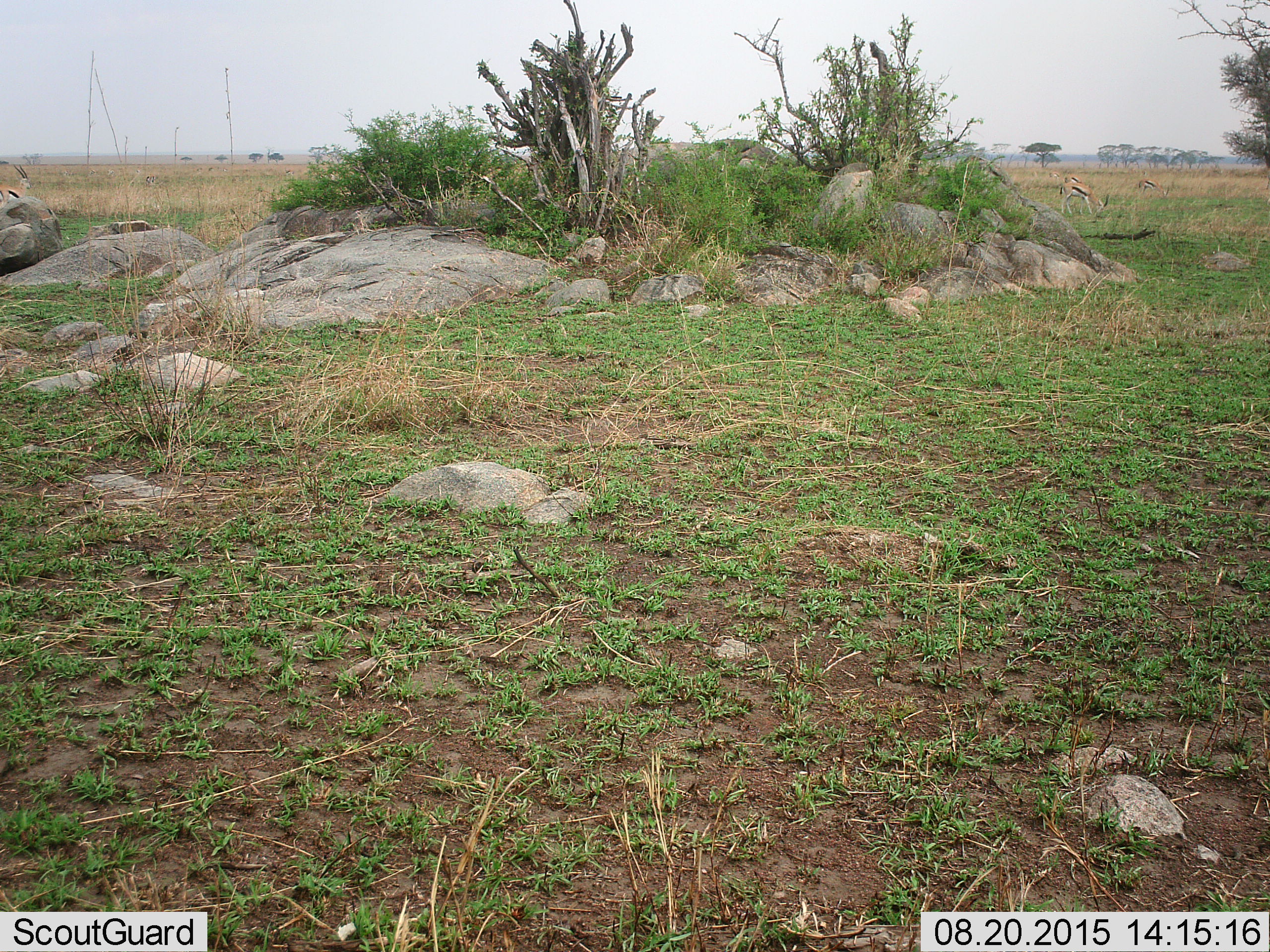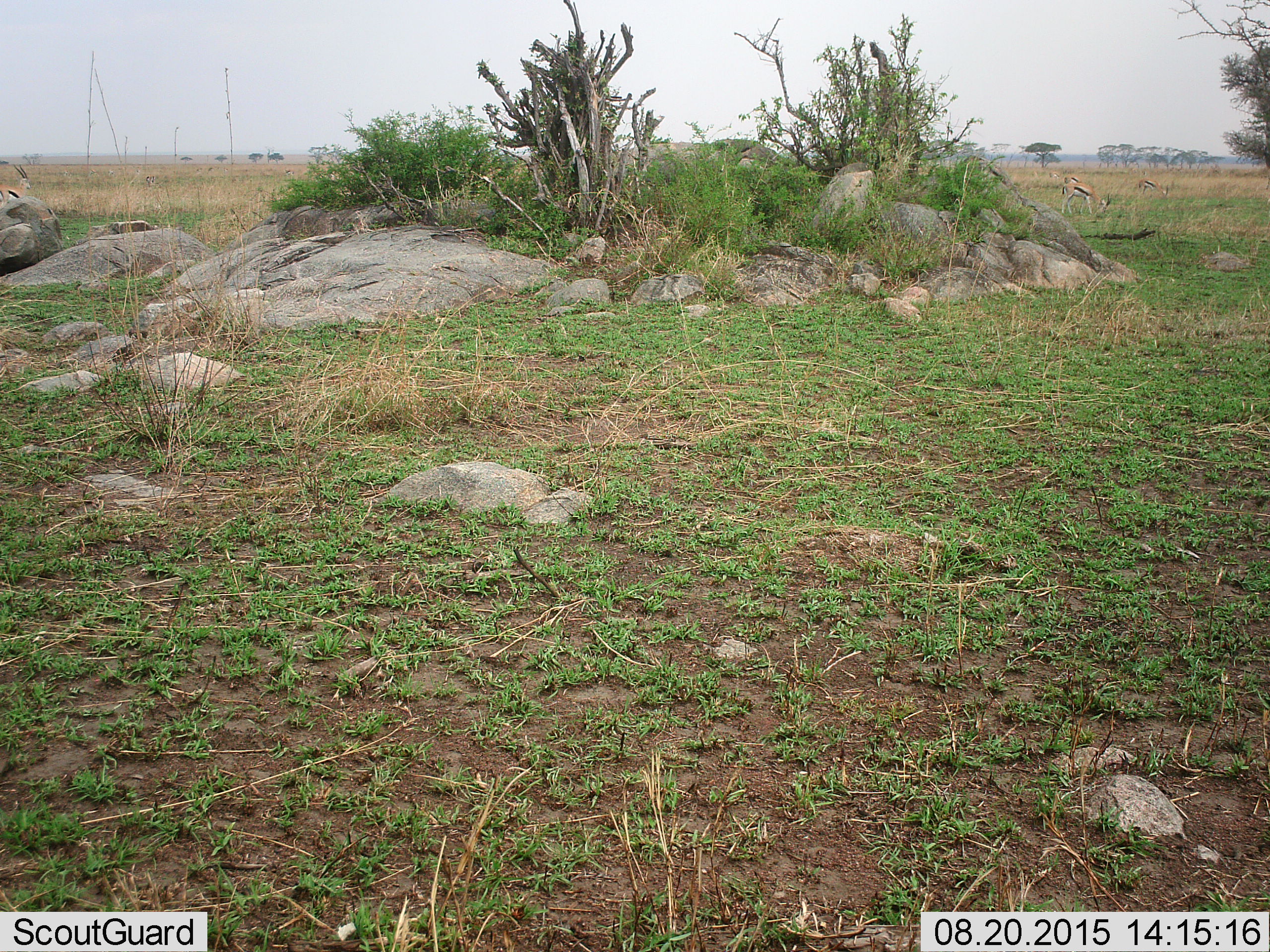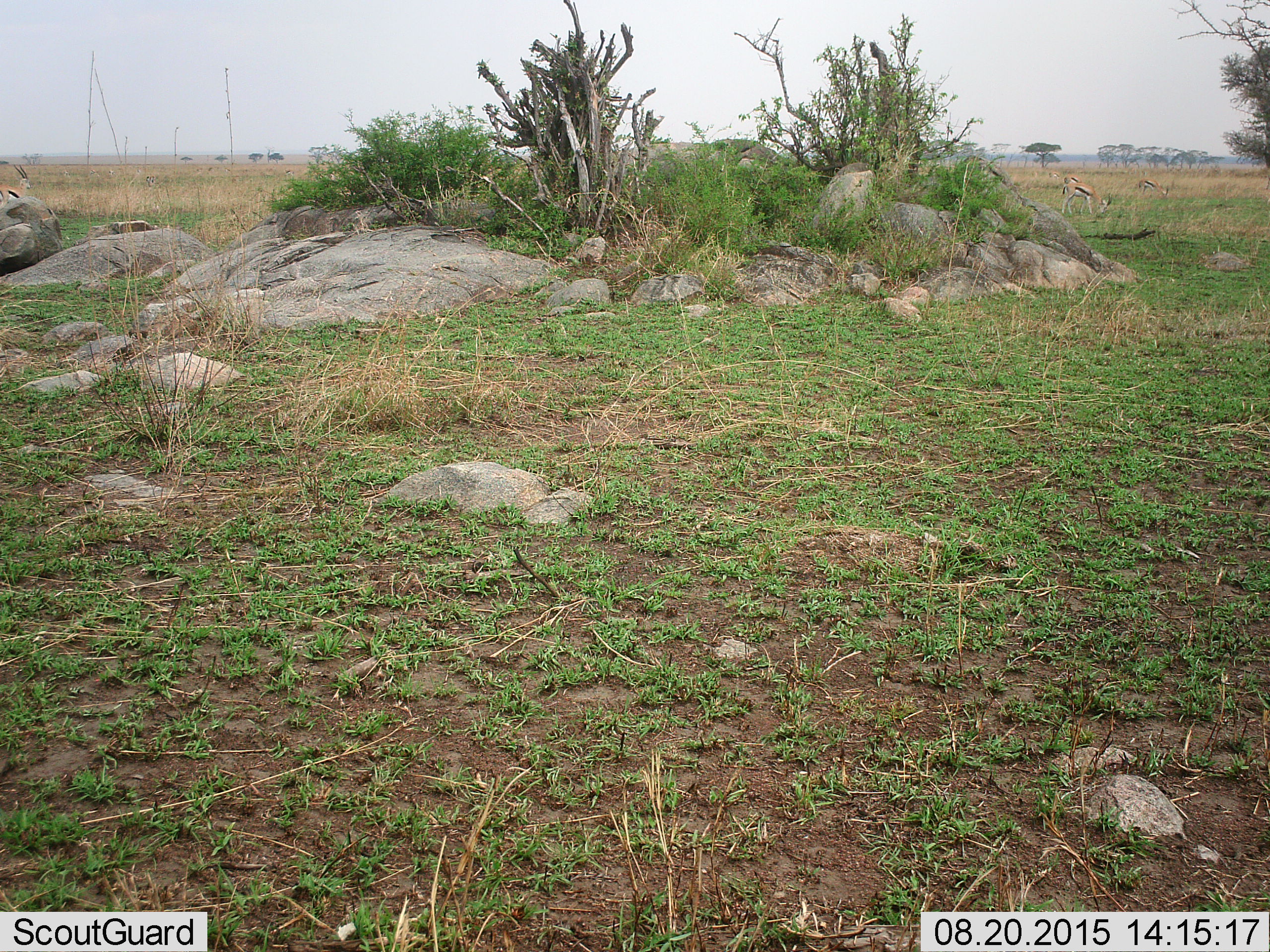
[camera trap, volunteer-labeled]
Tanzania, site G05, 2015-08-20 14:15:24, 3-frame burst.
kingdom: Animalia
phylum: Chordata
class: Mammalia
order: Artiodactyla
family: Bovidae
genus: Eudorcas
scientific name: Eudorcas thomsonii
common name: thomson's gazelle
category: gazellethomsons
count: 4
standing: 80%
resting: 0%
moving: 0%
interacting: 0%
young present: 0%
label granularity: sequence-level